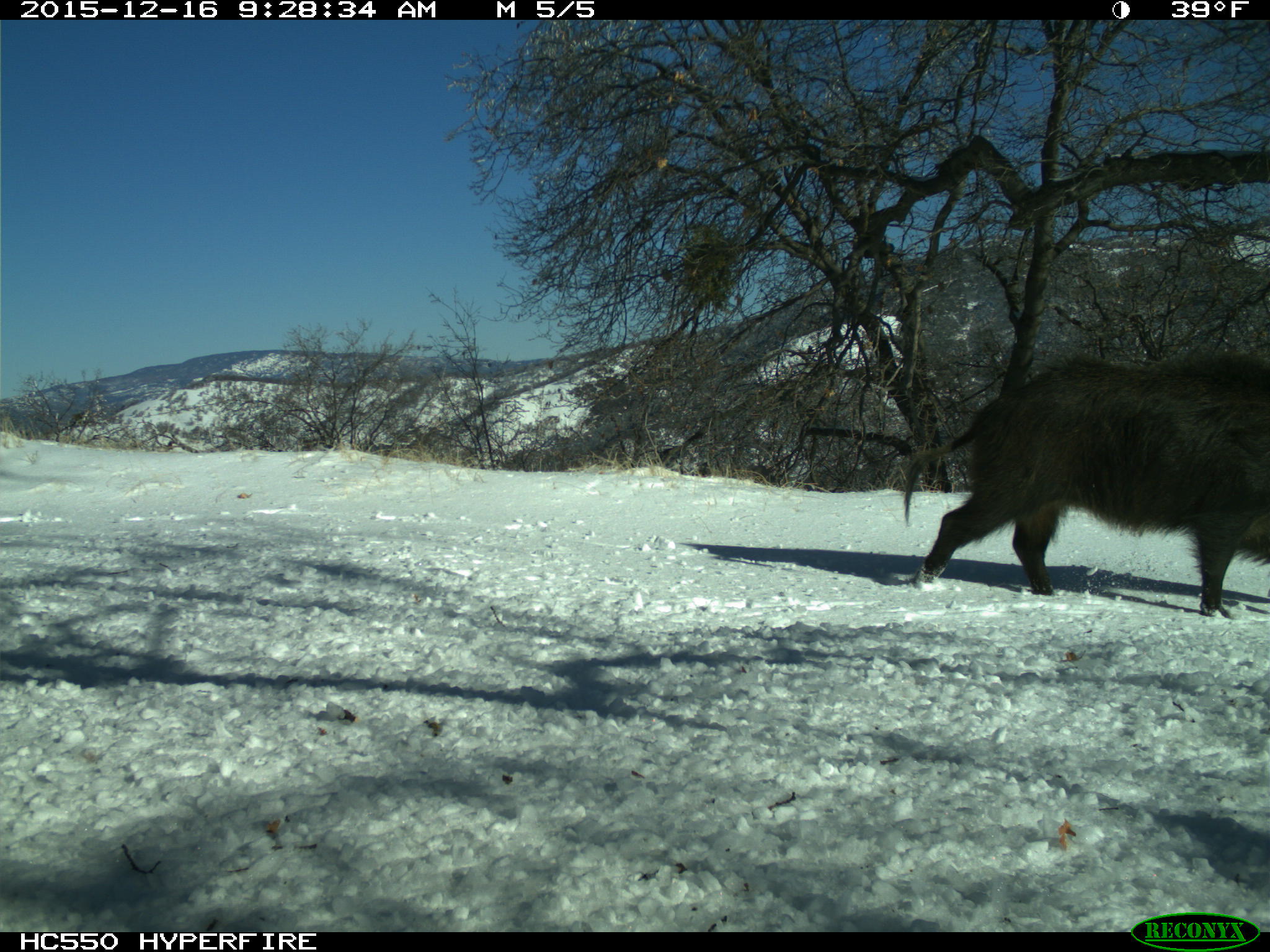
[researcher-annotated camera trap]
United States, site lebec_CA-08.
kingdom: Animalia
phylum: Chordata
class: Mammalia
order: Artiodactyla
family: Suidae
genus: Sus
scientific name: Sus scrofa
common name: wild boar